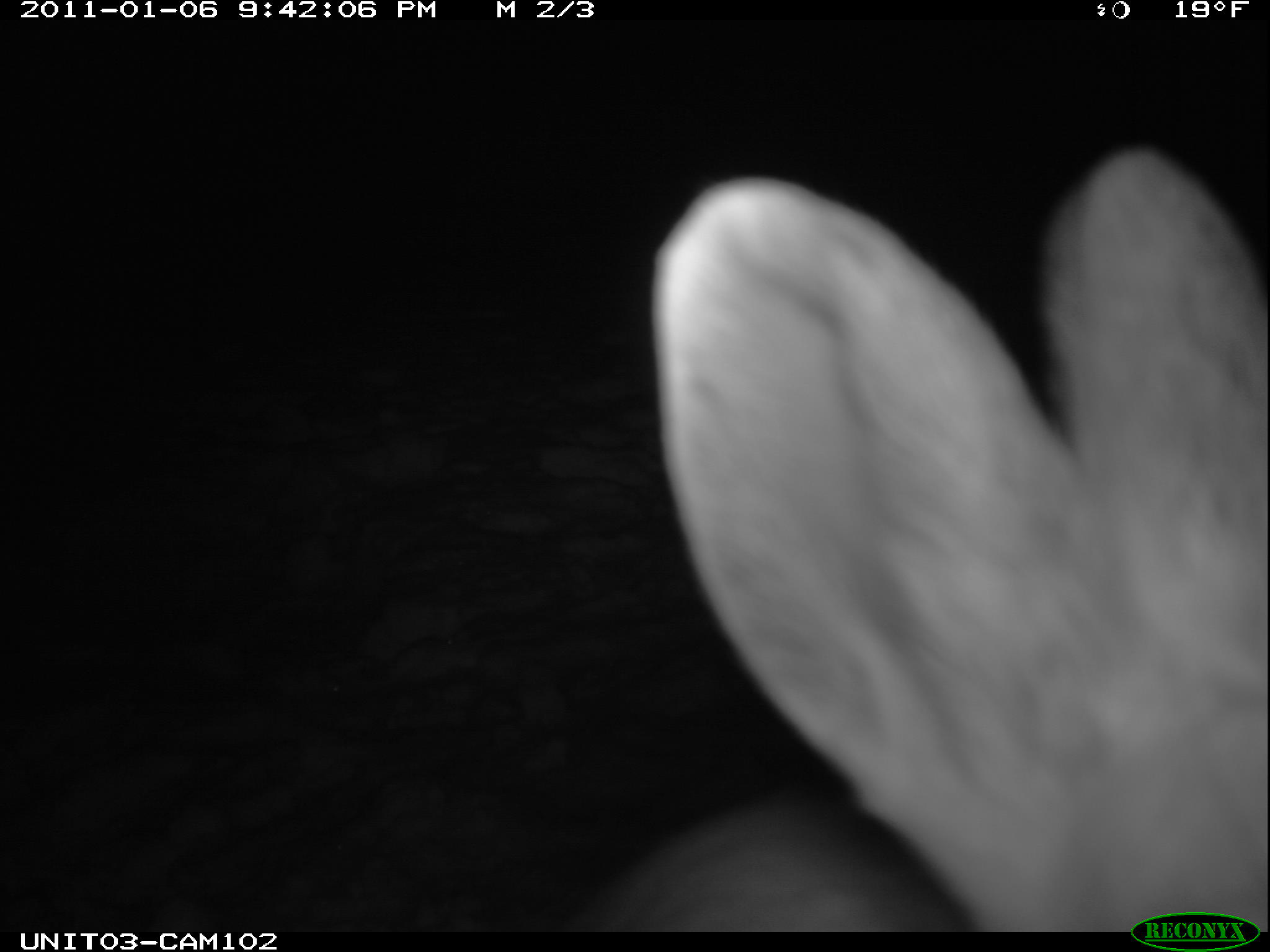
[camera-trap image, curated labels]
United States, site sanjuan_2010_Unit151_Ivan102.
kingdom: Animalia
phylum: Chordata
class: Mammalia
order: Lagomorpha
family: Leporidae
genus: Lepus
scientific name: Lepus americanus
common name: snowshoe hare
Lepus americanus (snowshoe hare).